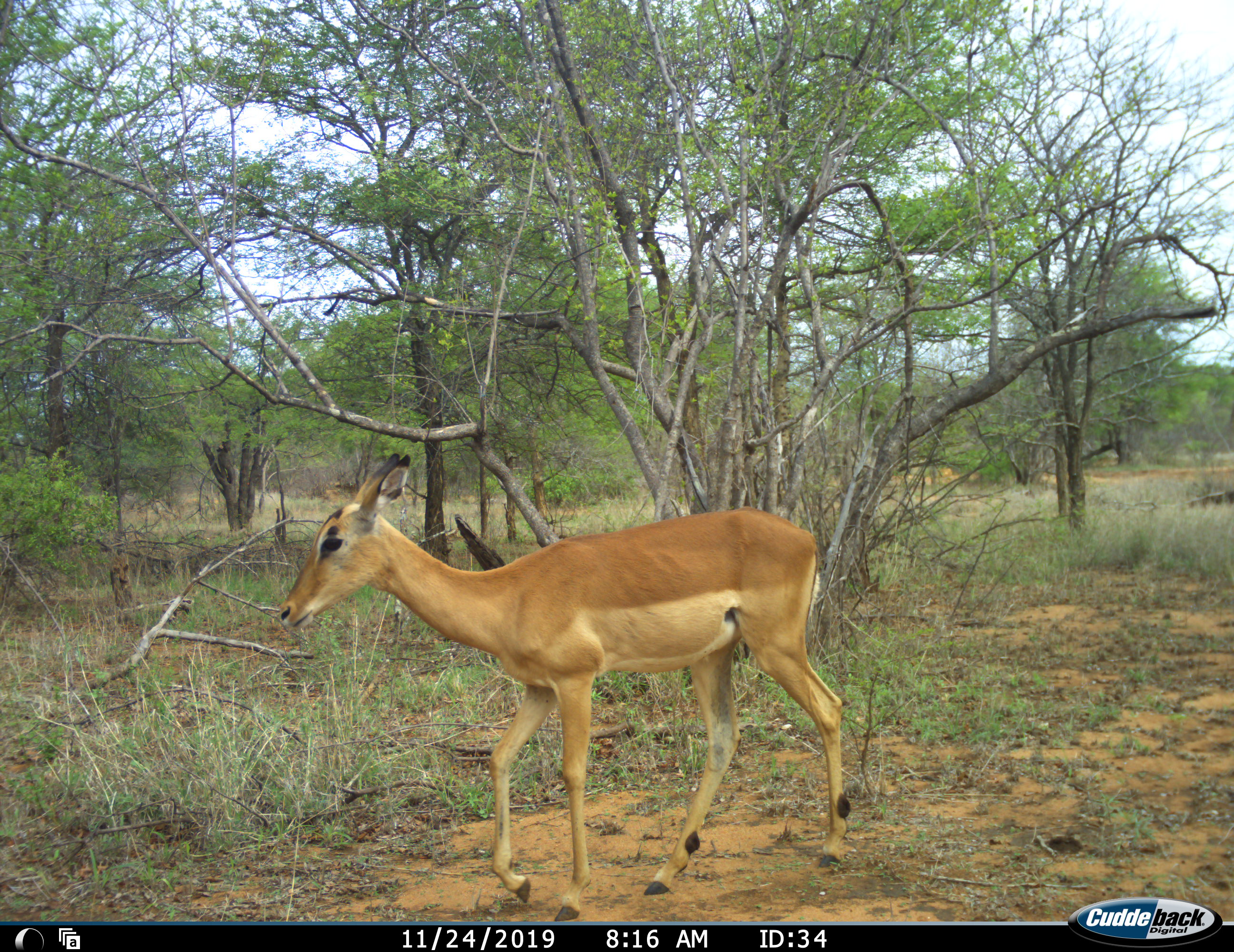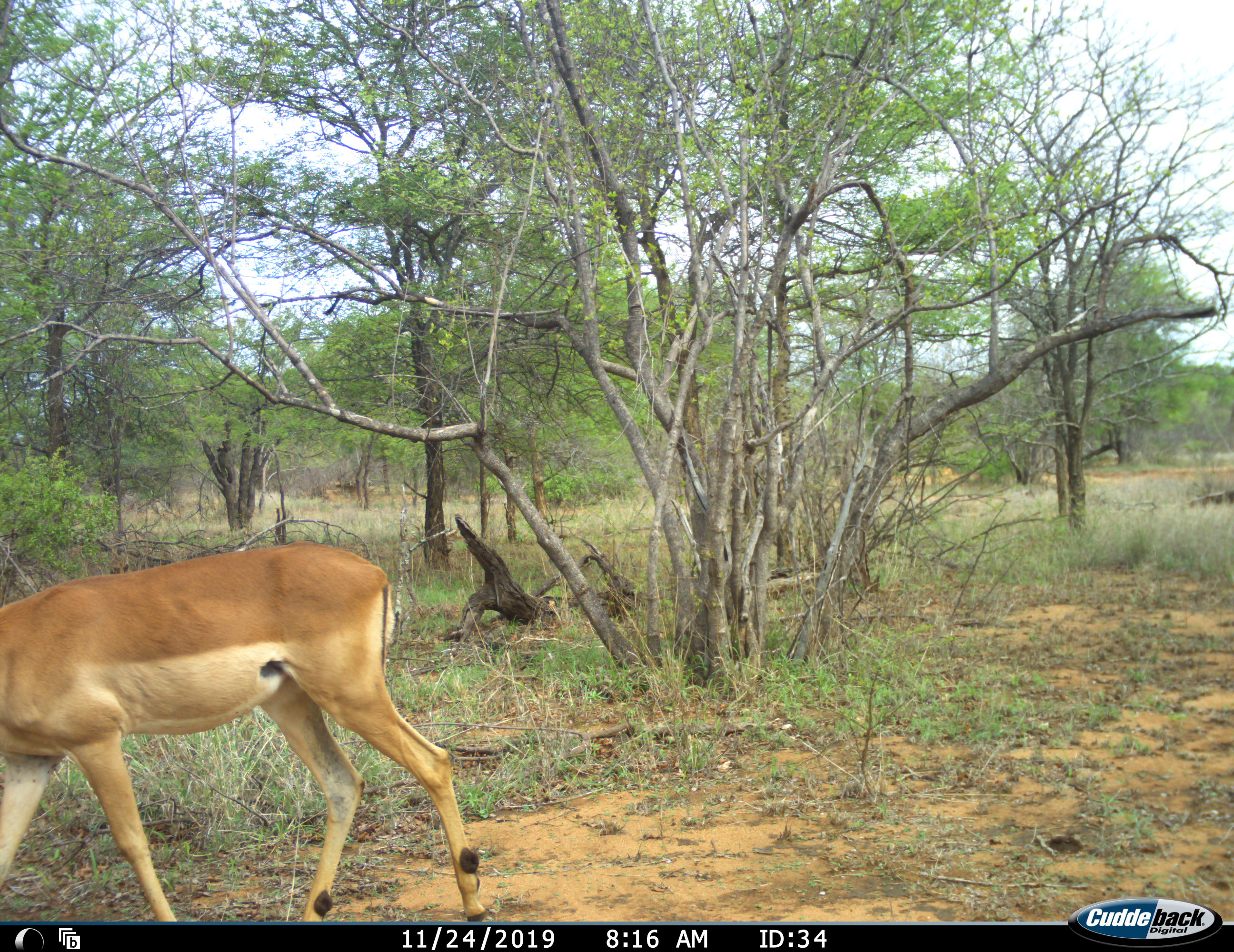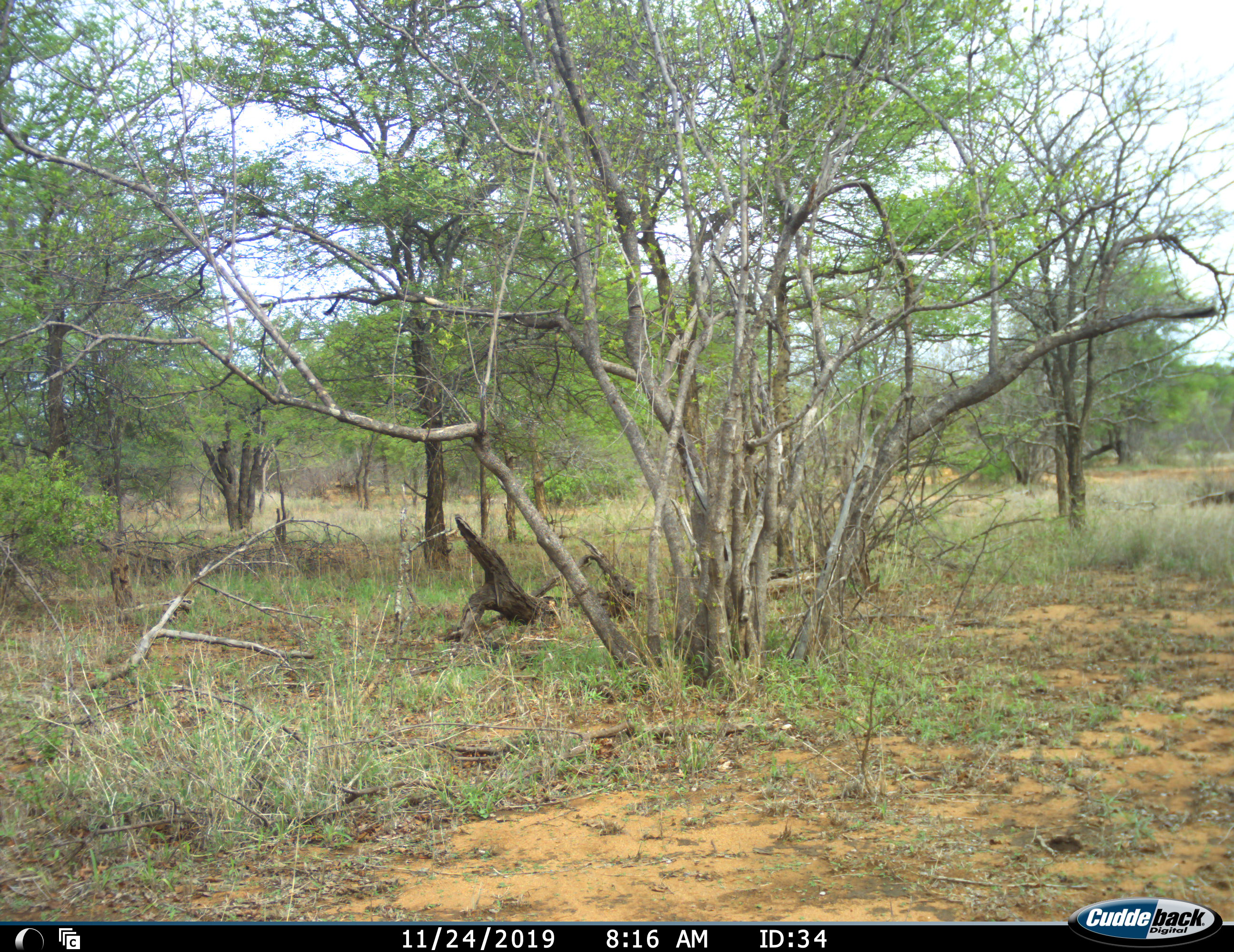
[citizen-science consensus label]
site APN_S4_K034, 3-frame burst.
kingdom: Animalia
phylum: Chordata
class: Mammalia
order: Artiodactyla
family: Bovidae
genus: Aepyceros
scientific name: Aepyceros melampus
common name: impala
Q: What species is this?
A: Impala (Aepyceros melampus).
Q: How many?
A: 1.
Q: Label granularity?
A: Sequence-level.